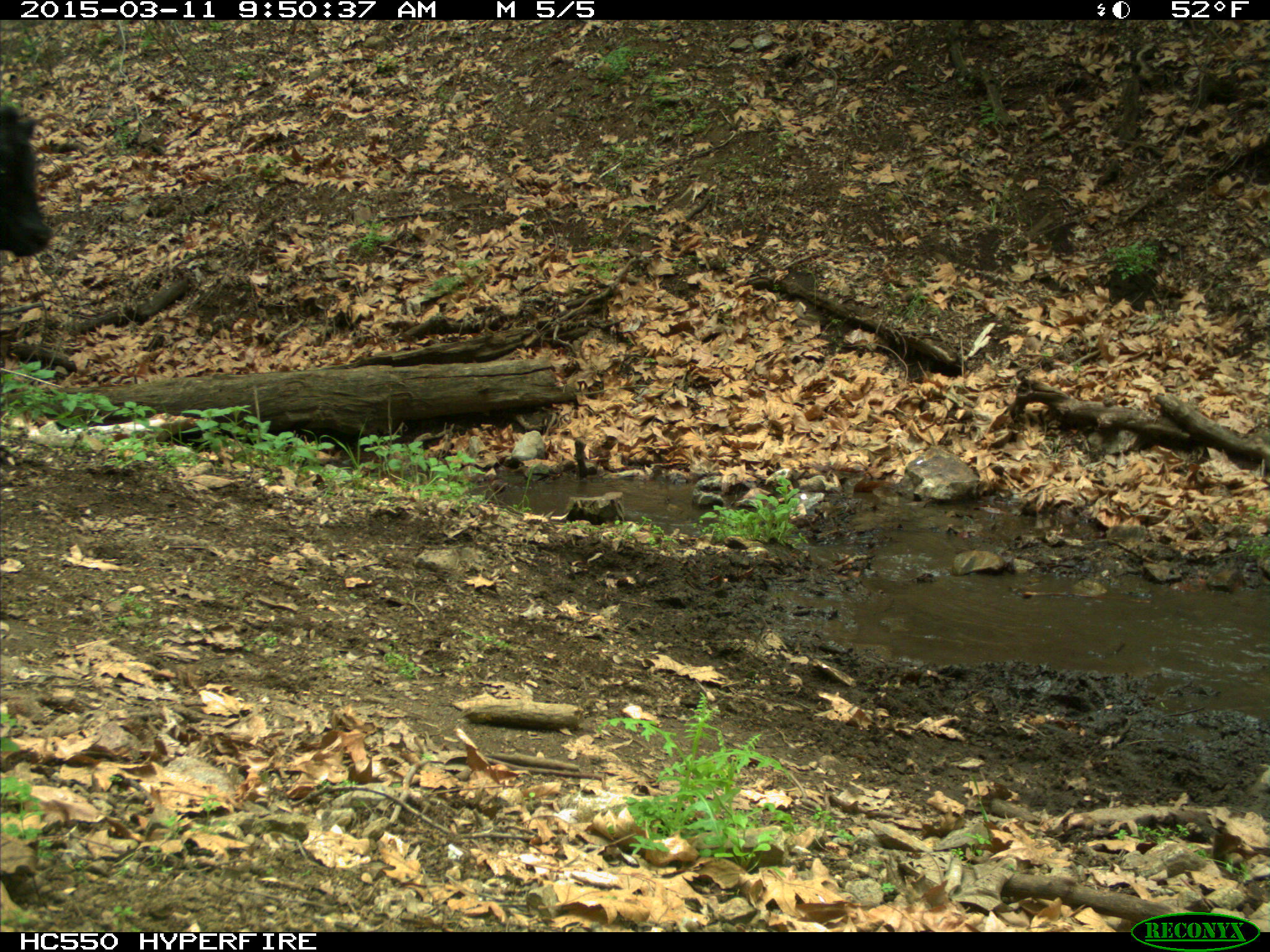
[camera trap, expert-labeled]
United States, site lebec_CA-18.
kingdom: Animalia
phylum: Chordata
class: Mammalia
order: Artiodactyla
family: Bovidae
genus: Bos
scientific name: Bos taurus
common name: domestic cow